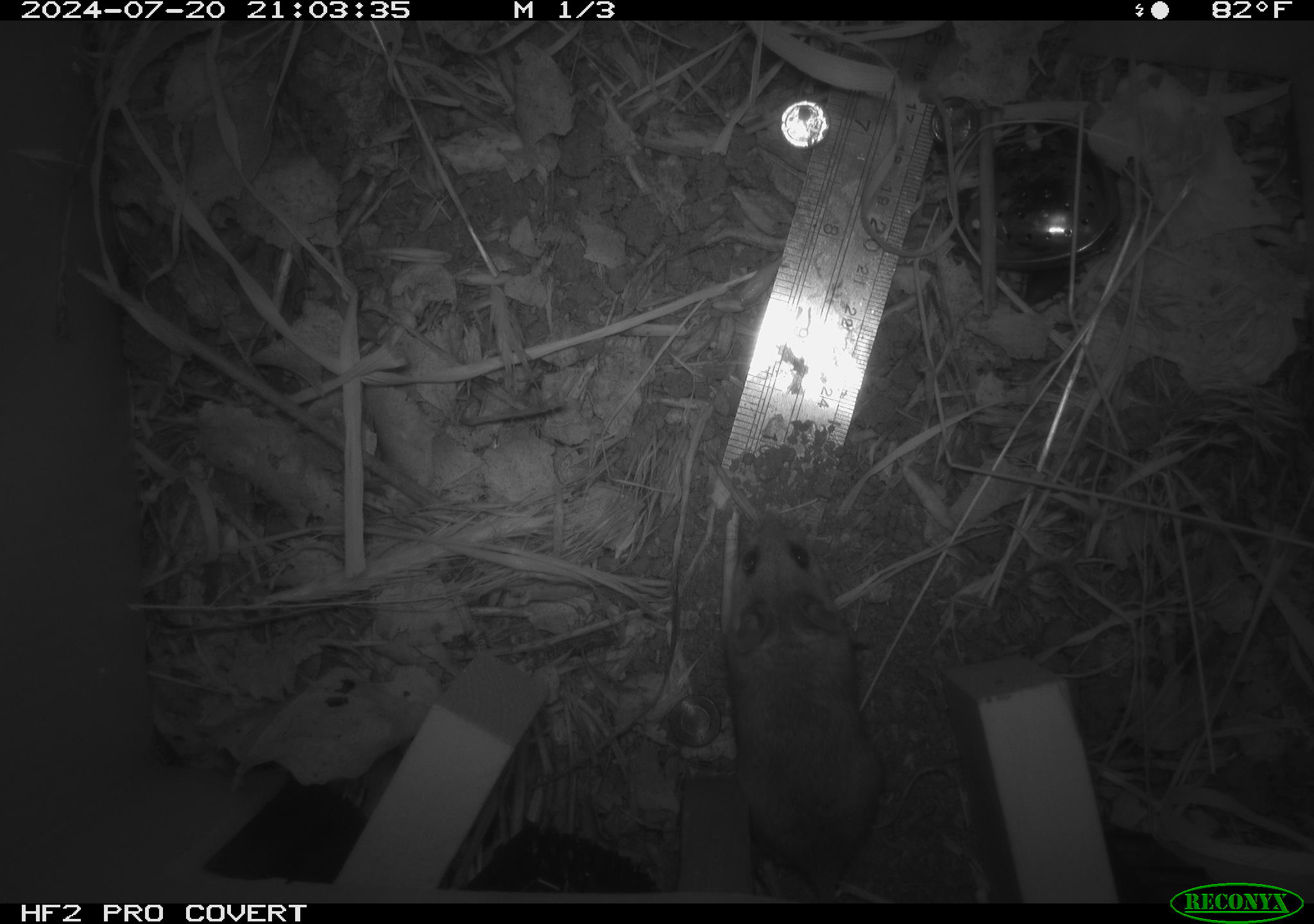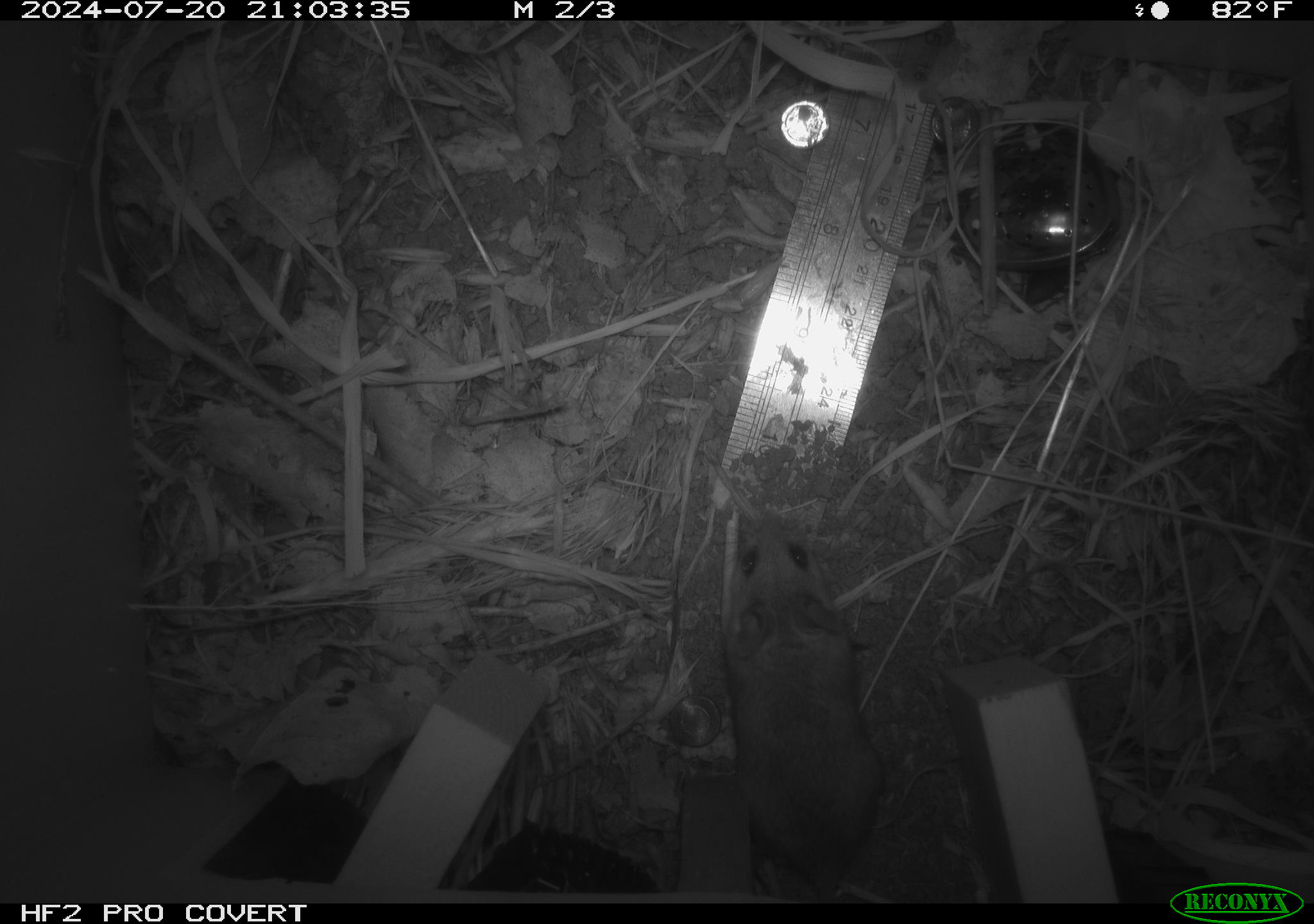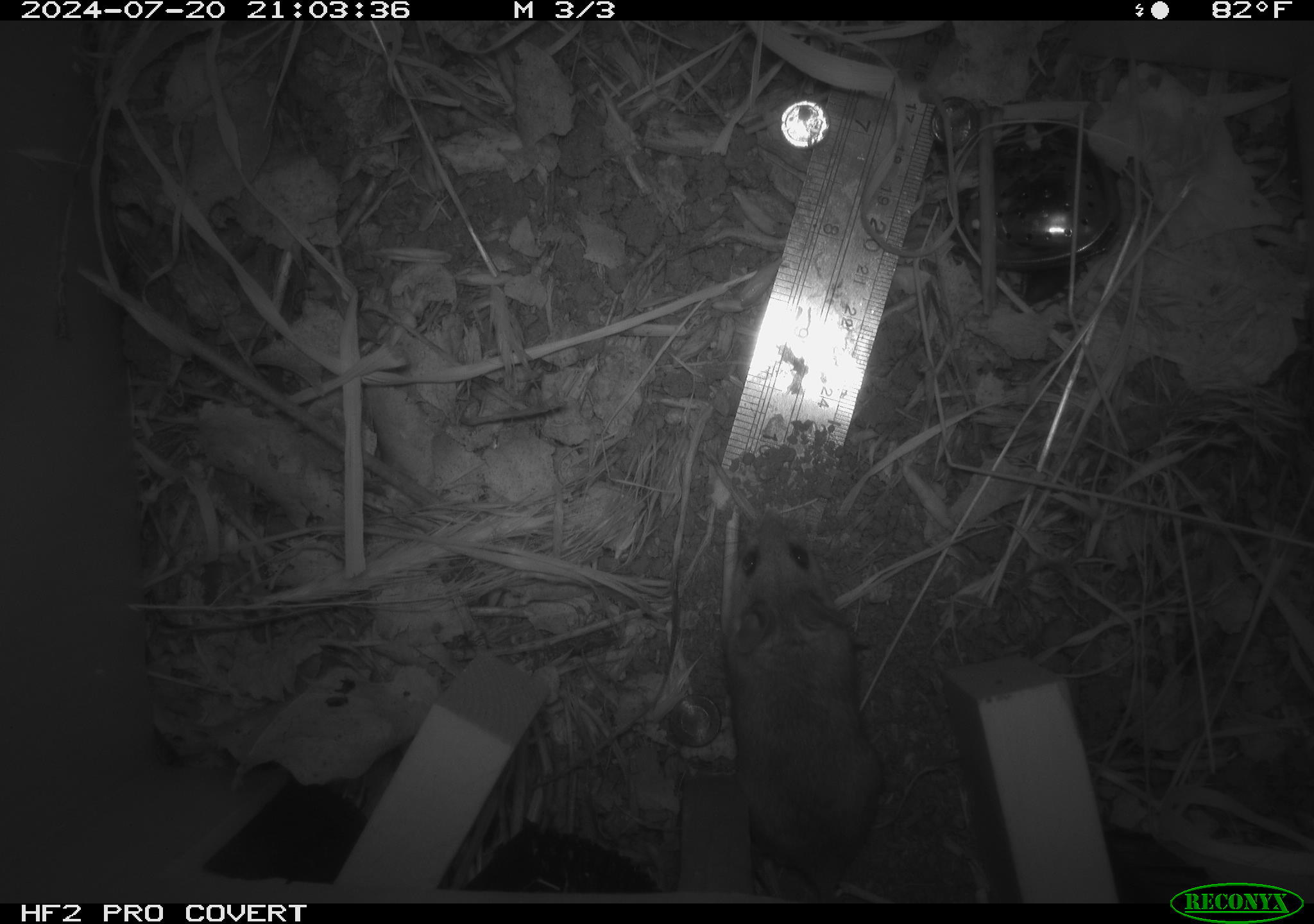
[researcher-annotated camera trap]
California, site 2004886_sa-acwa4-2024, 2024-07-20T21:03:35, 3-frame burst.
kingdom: Animalia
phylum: Chordata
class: Mammalia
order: Rodentia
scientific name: Rodentia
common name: mouse species